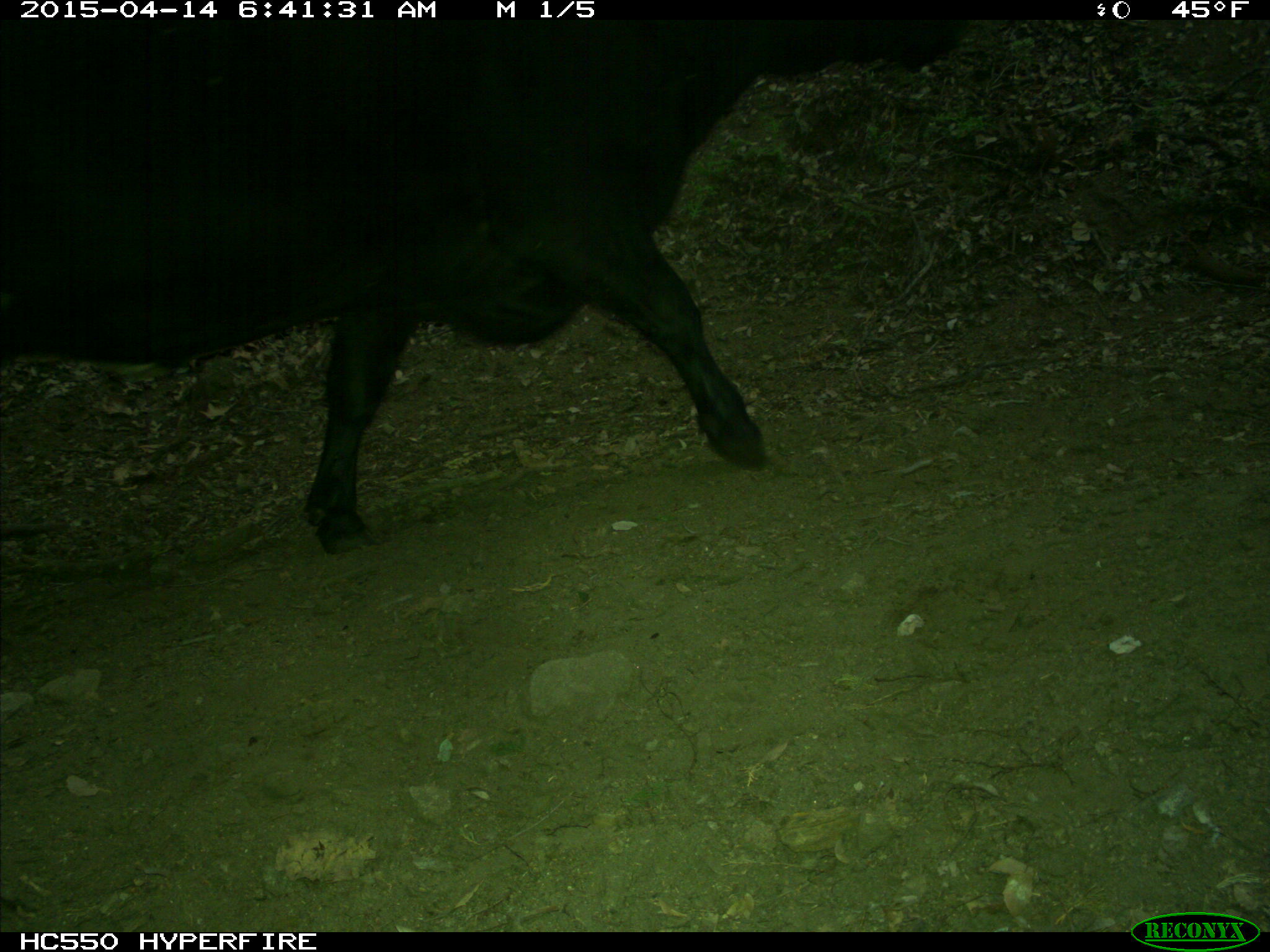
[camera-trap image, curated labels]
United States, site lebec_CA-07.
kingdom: Animalia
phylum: Chordata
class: Mammalia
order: Artiodactyla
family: Bovidae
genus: Bos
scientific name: Bos taurus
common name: domestic cow